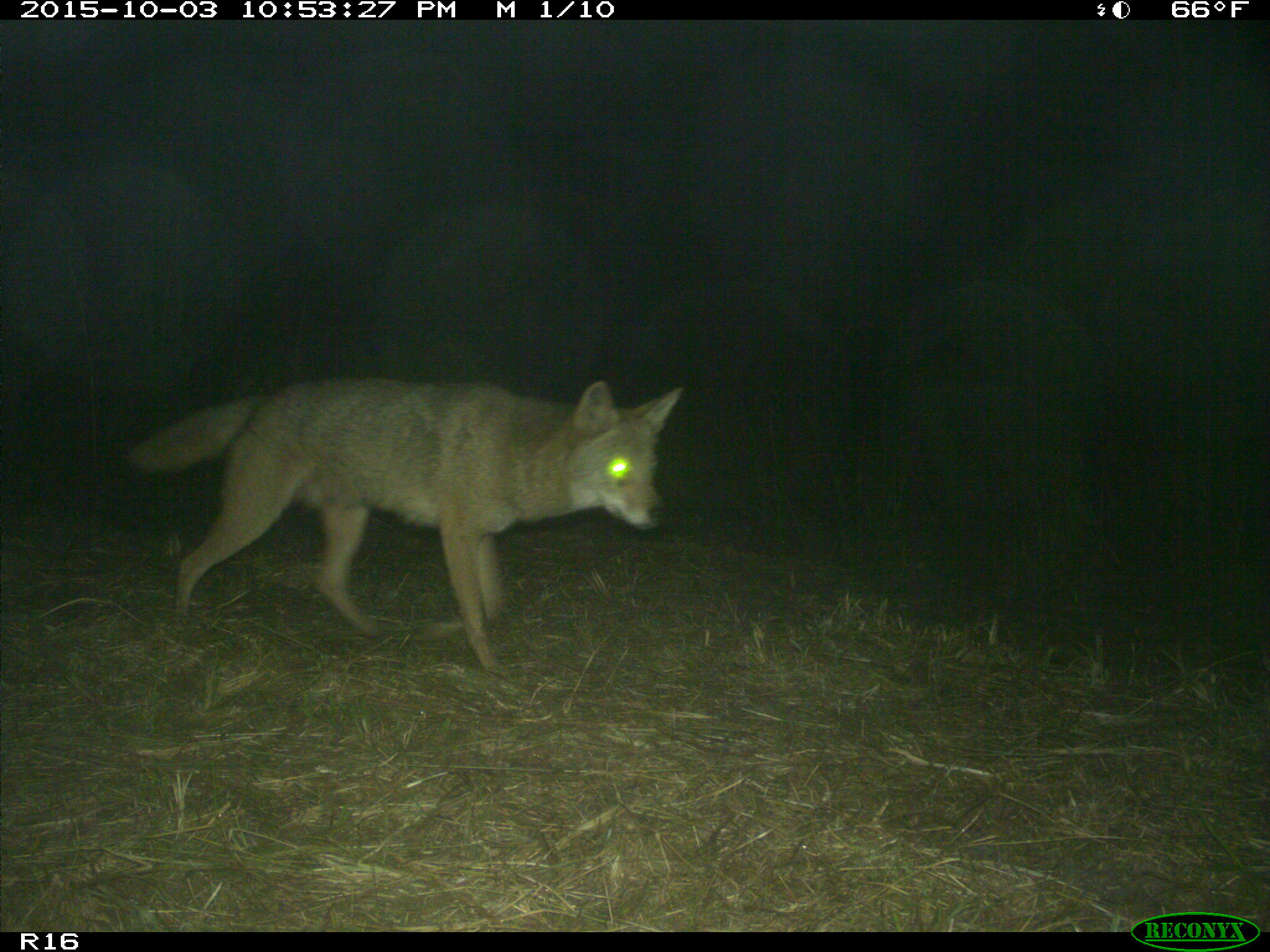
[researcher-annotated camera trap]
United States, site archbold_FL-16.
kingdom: Animalia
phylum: Chordata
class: Mammalia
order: Carnivora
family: Canidae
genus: Canis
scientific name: Canis latrans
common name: coyote